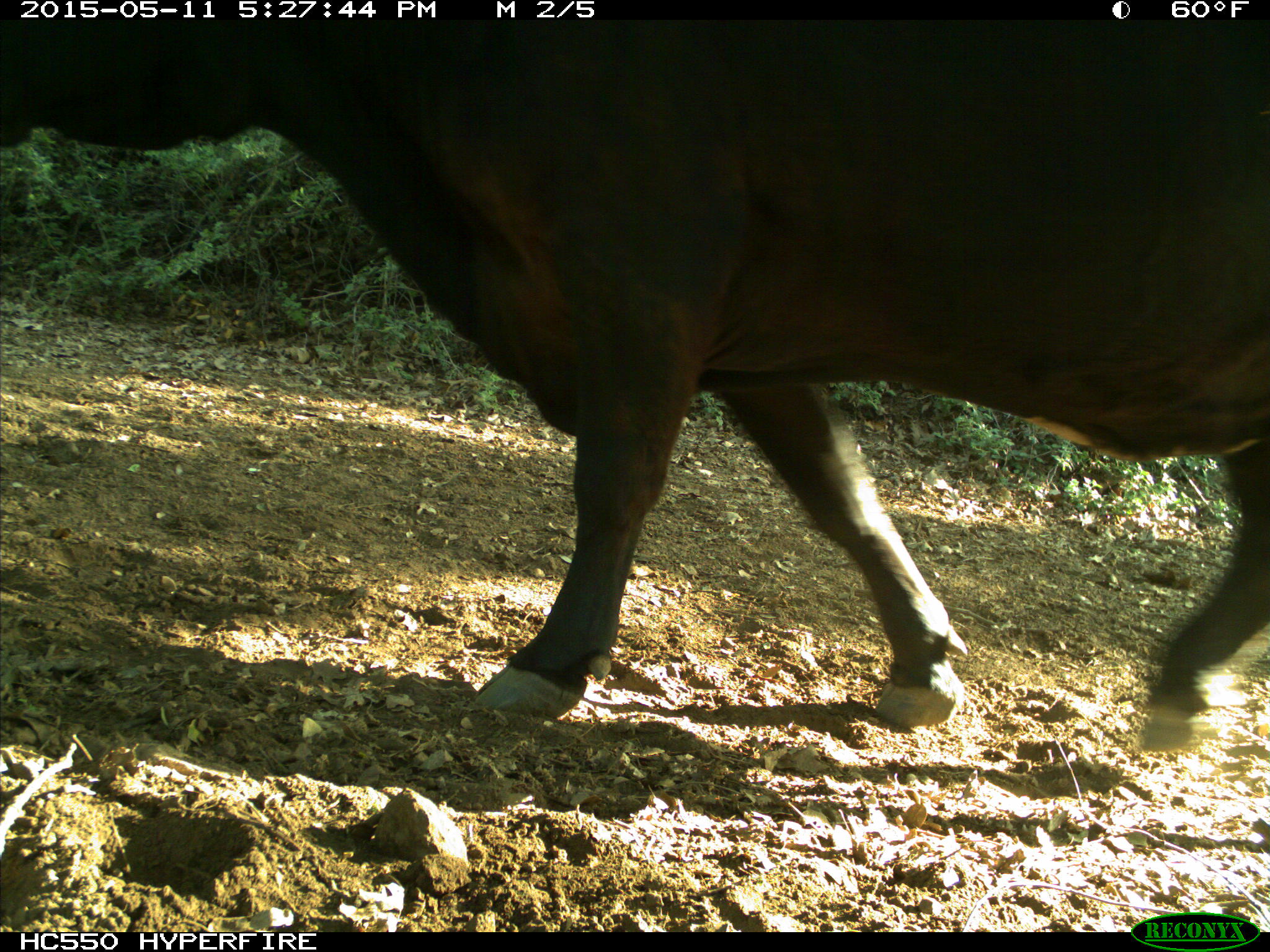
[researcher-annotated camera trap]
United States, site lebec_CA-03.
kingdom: Animalia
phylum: Chordata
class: Mammalia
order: Artiodactyla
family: Bovidae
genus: Bos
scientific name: Bos taurus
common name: domestic cow